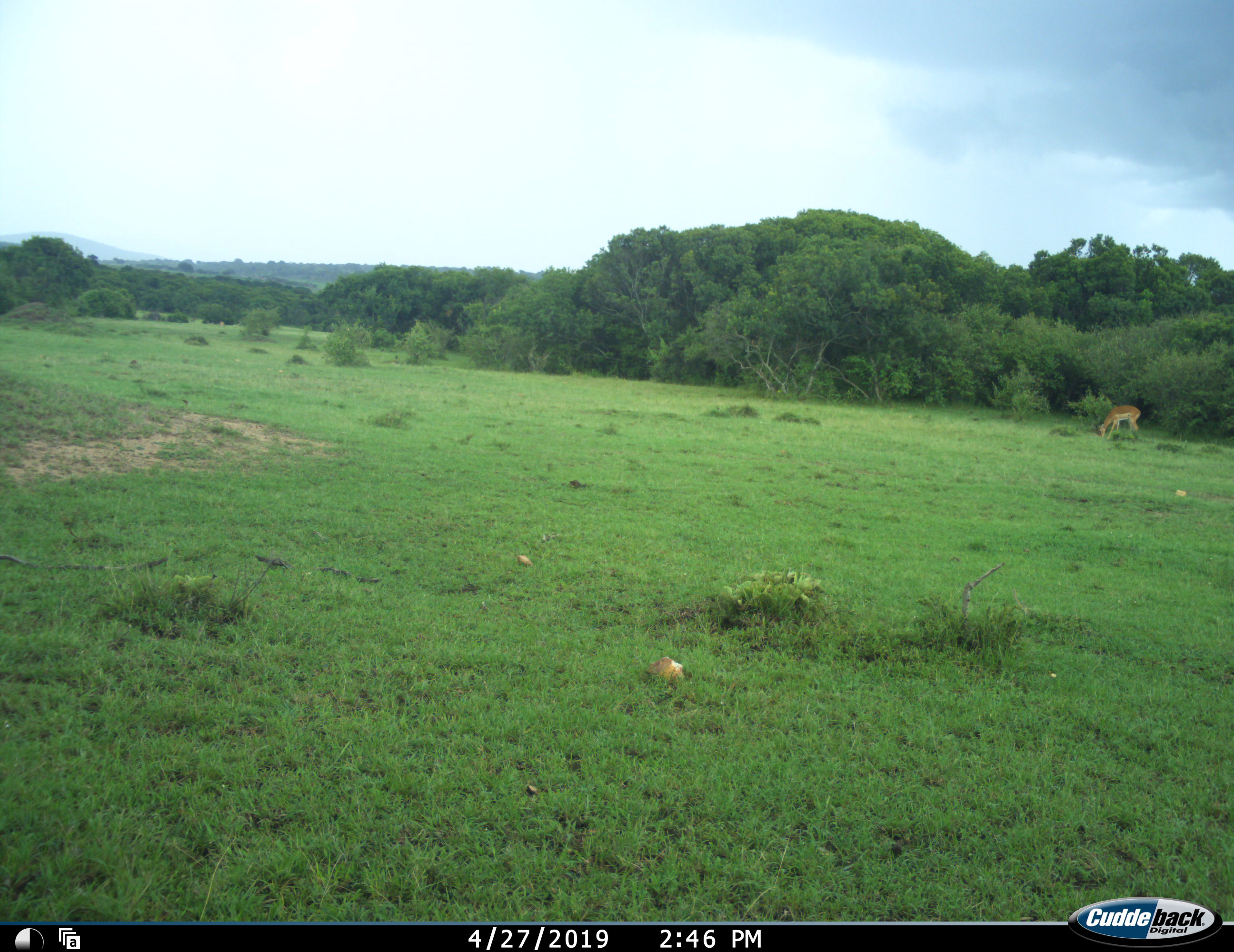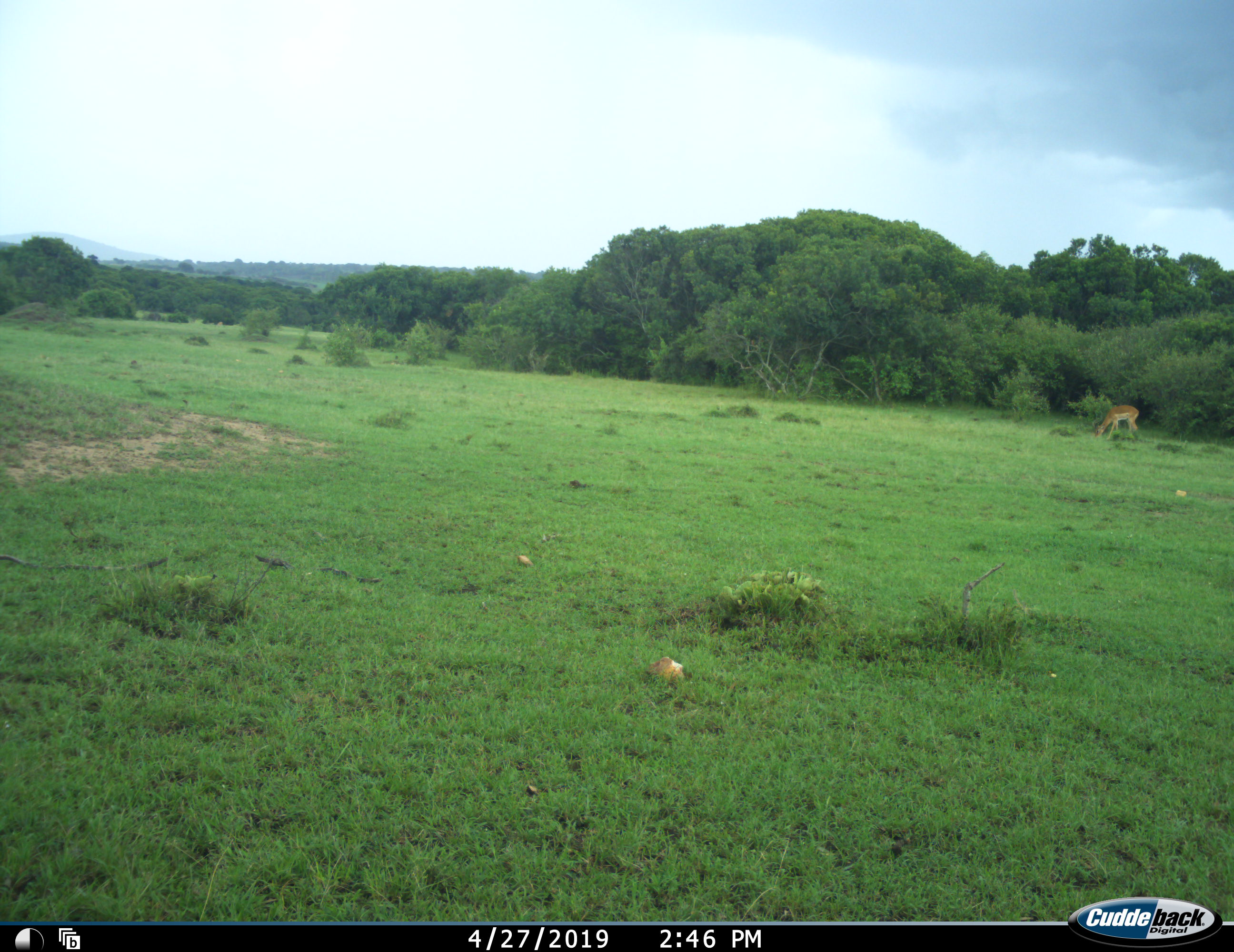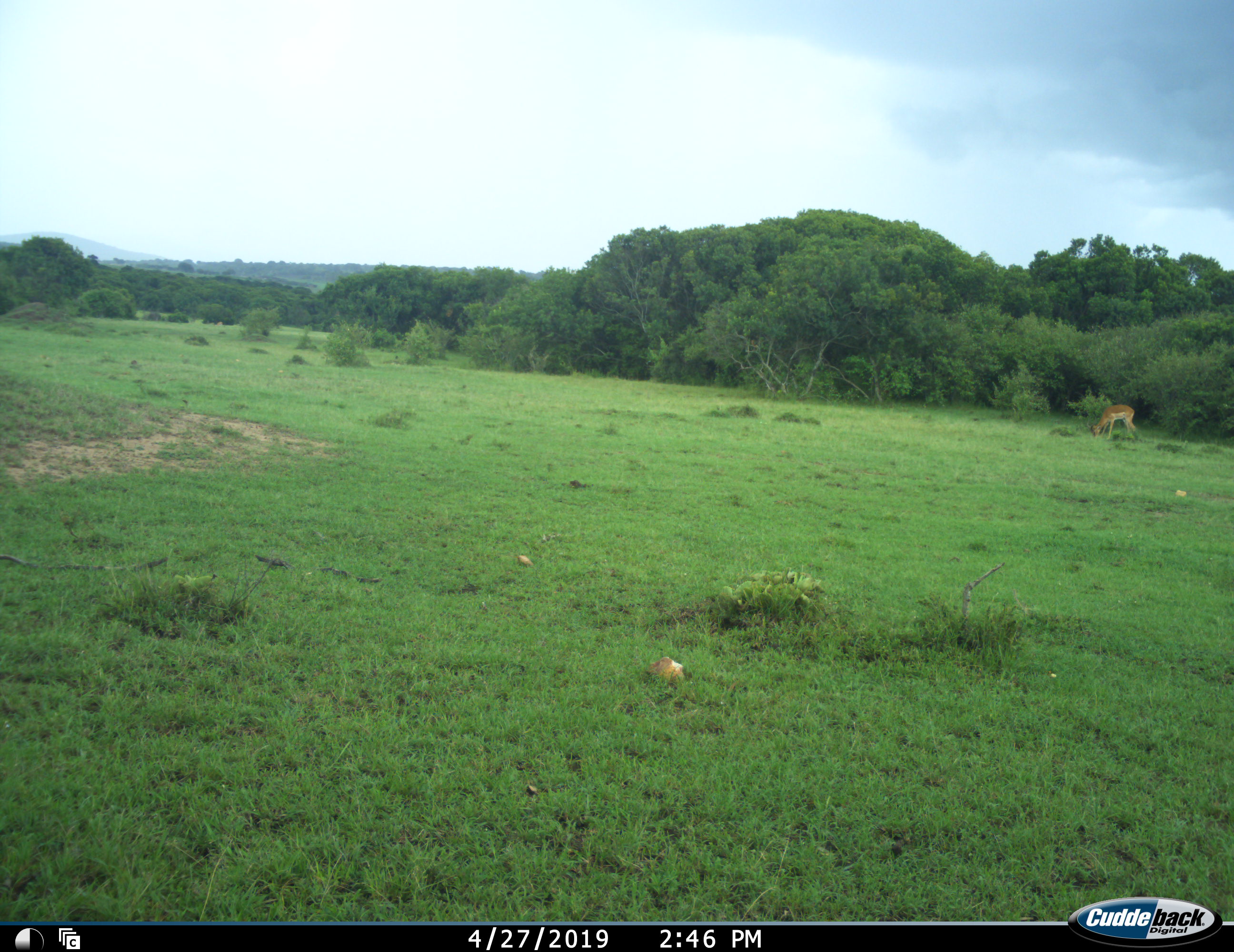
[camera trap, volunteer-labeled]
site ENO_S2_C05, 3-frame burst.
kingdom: Animalia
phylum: Chordata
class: Mammalia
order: Artiodactyla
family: Bovidae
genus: Aepyceros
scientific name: Aepyceros melampus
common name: impala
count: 1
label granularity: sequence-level